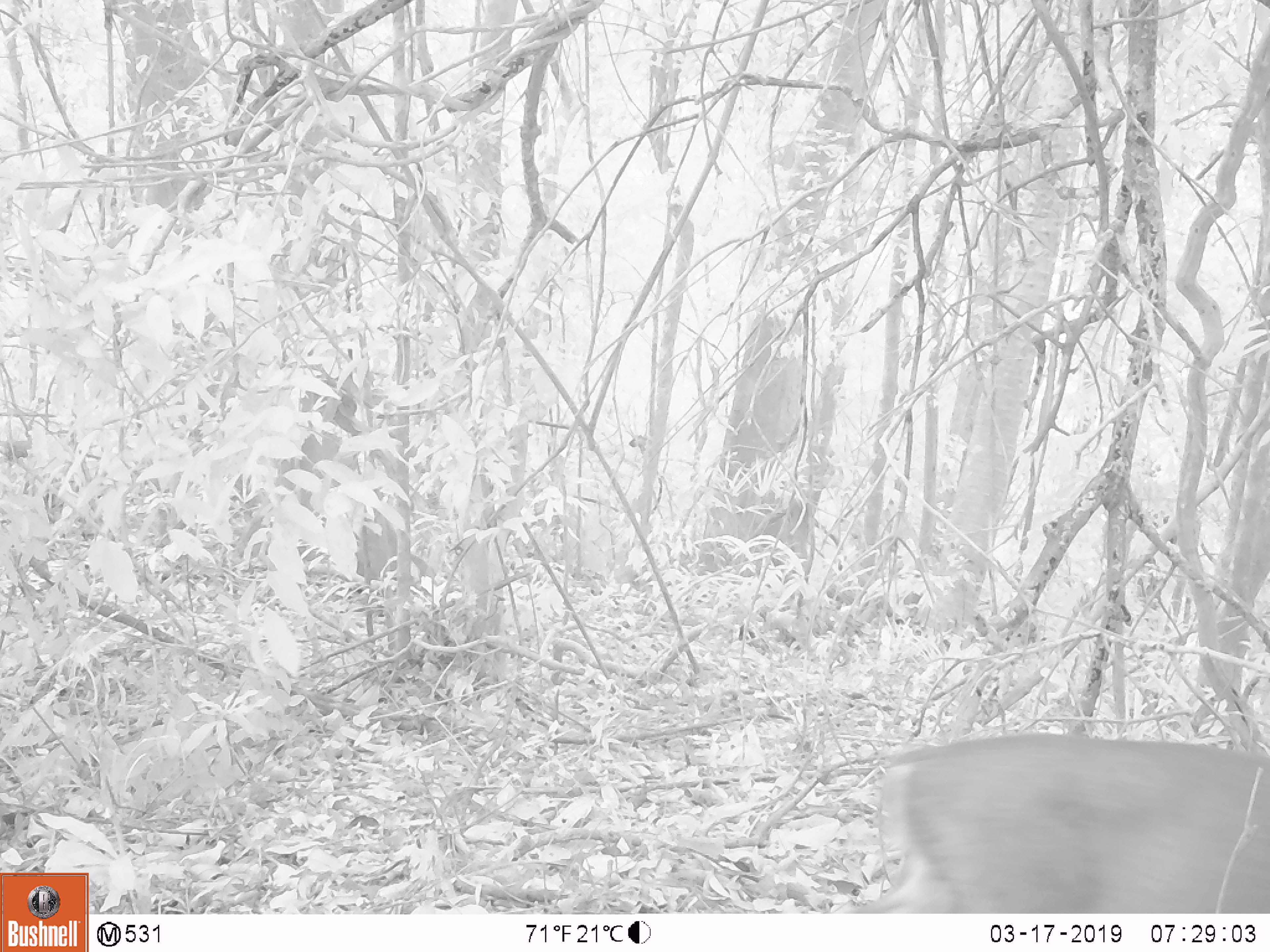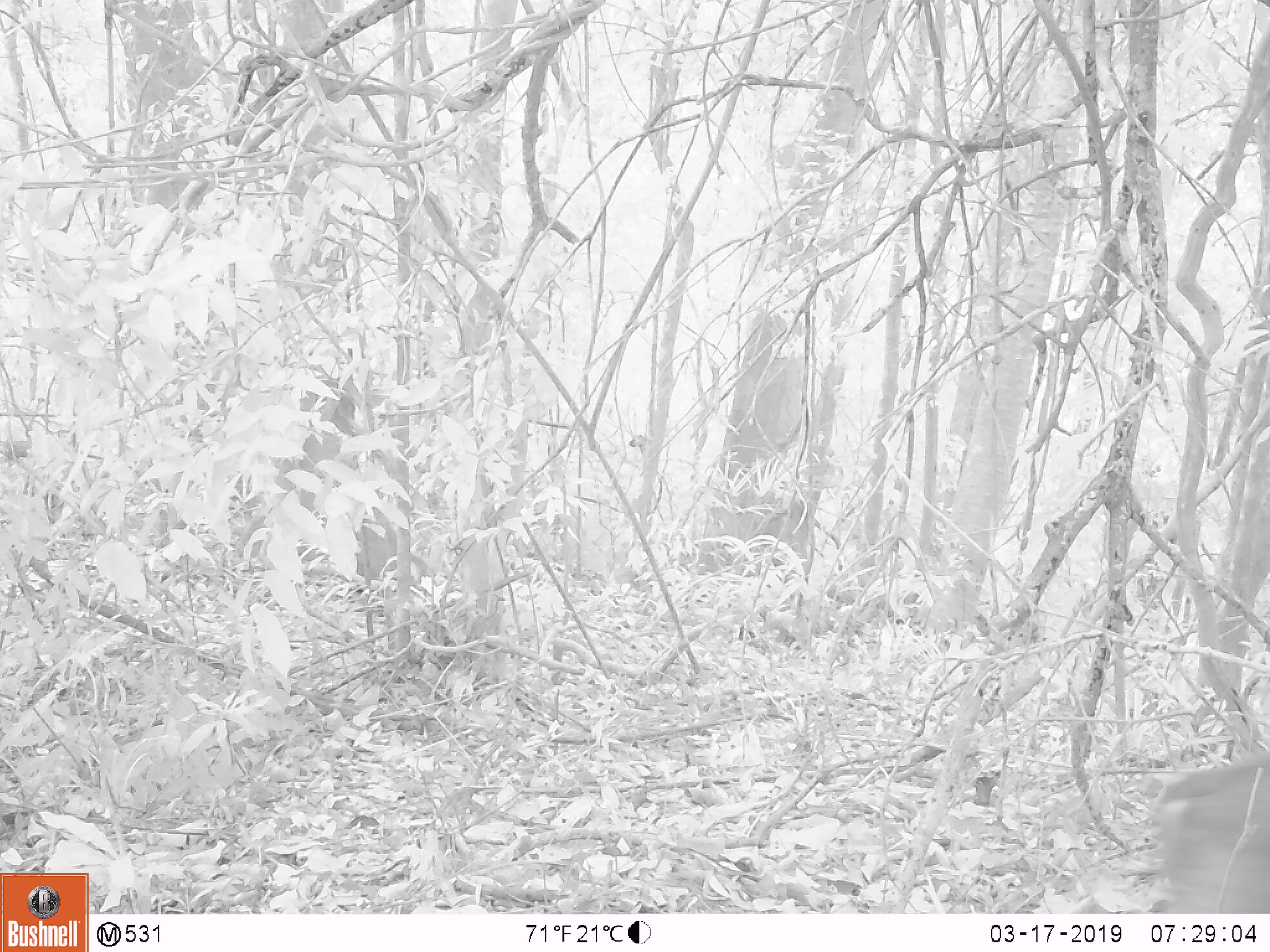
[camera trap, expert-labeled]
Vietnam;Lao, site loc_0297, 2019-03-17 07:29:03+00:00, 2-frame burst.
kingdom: Animalia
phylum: Chordata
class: Mammalia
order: Artiodactyla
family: Cervidae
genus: Muntiacus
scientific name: Muntiacus rooseveltorum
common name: roosevelt's muntjac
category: roosevelts muntjac group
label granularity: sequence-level